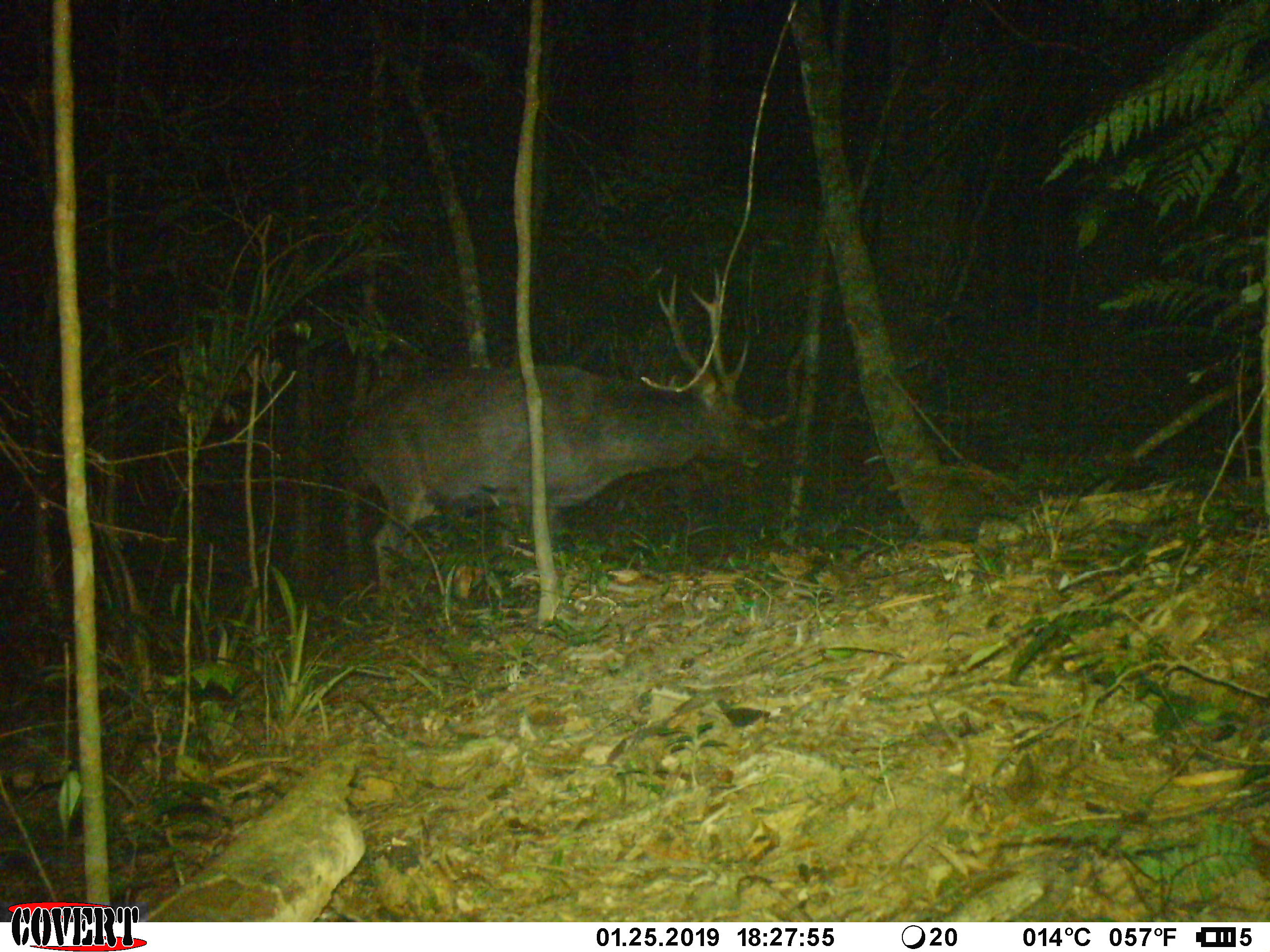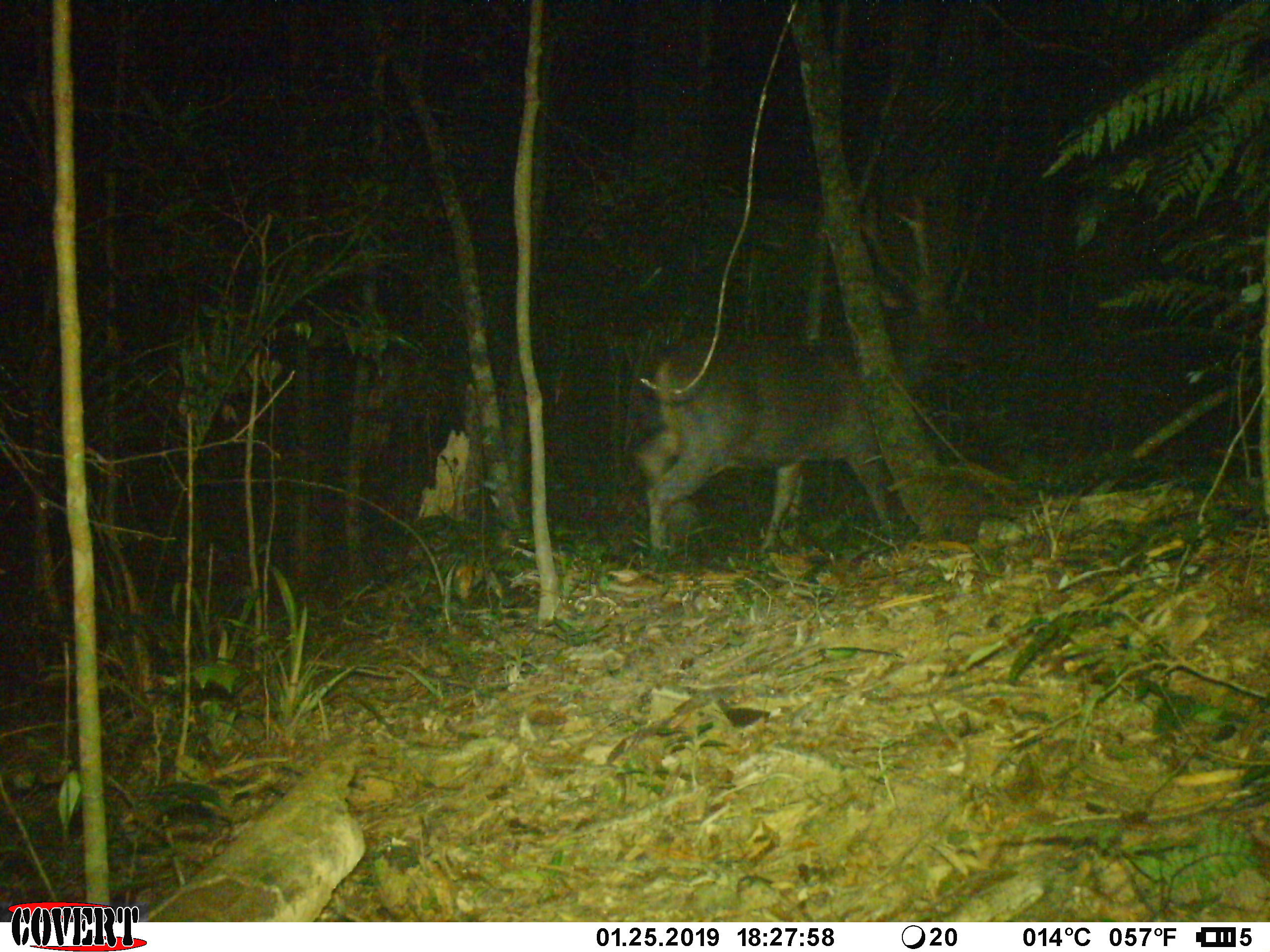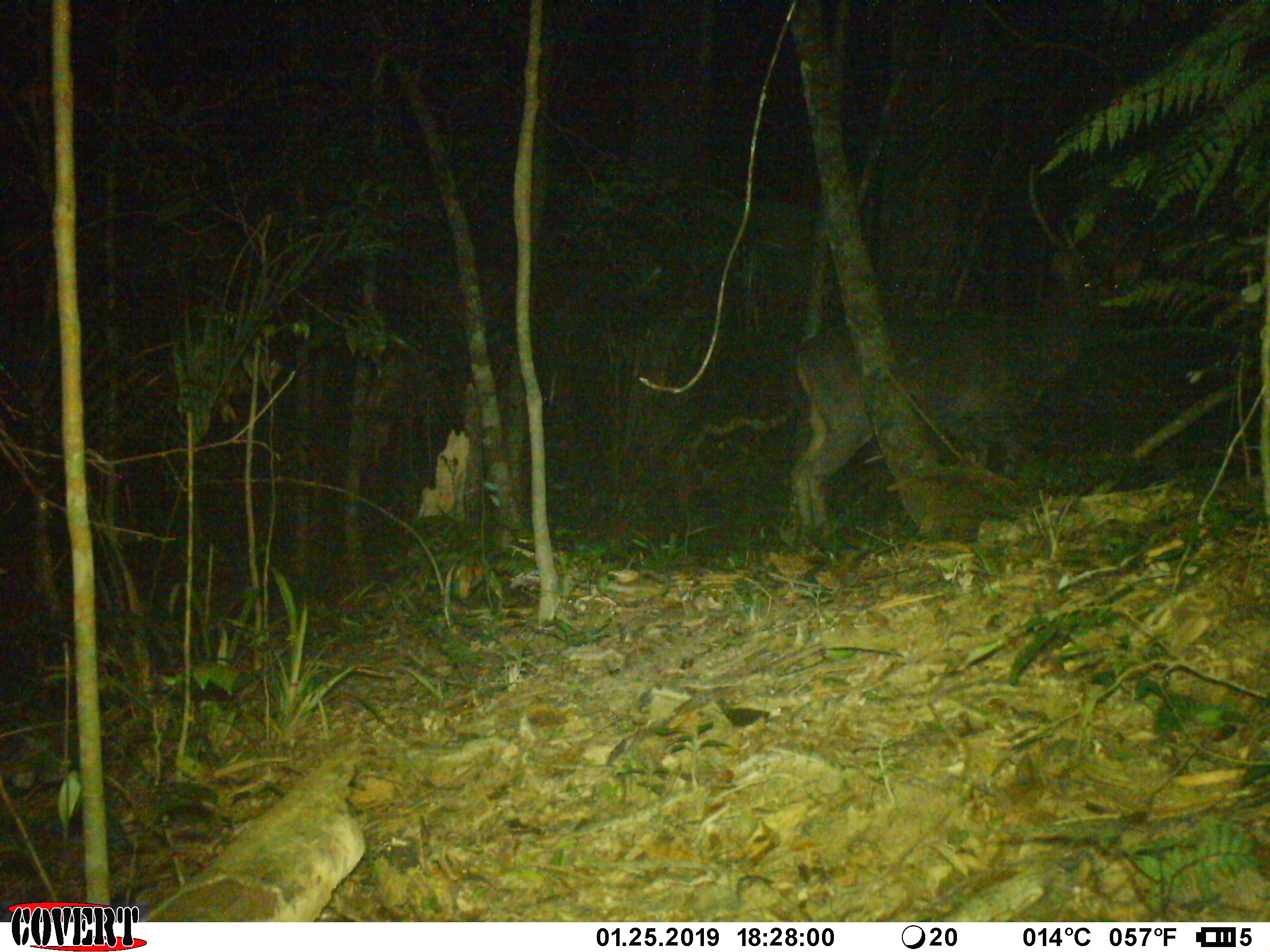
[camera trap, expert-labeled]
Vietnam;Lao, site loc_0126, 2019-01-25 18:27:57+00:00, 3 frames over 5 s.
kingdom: Animalia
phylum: Chordata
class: Mammalia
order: Artiodactyla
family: Cervidae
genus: Rusa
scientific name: Rusa unicolor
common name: sambar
Sambar (Rusa unicolor). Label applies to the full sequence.